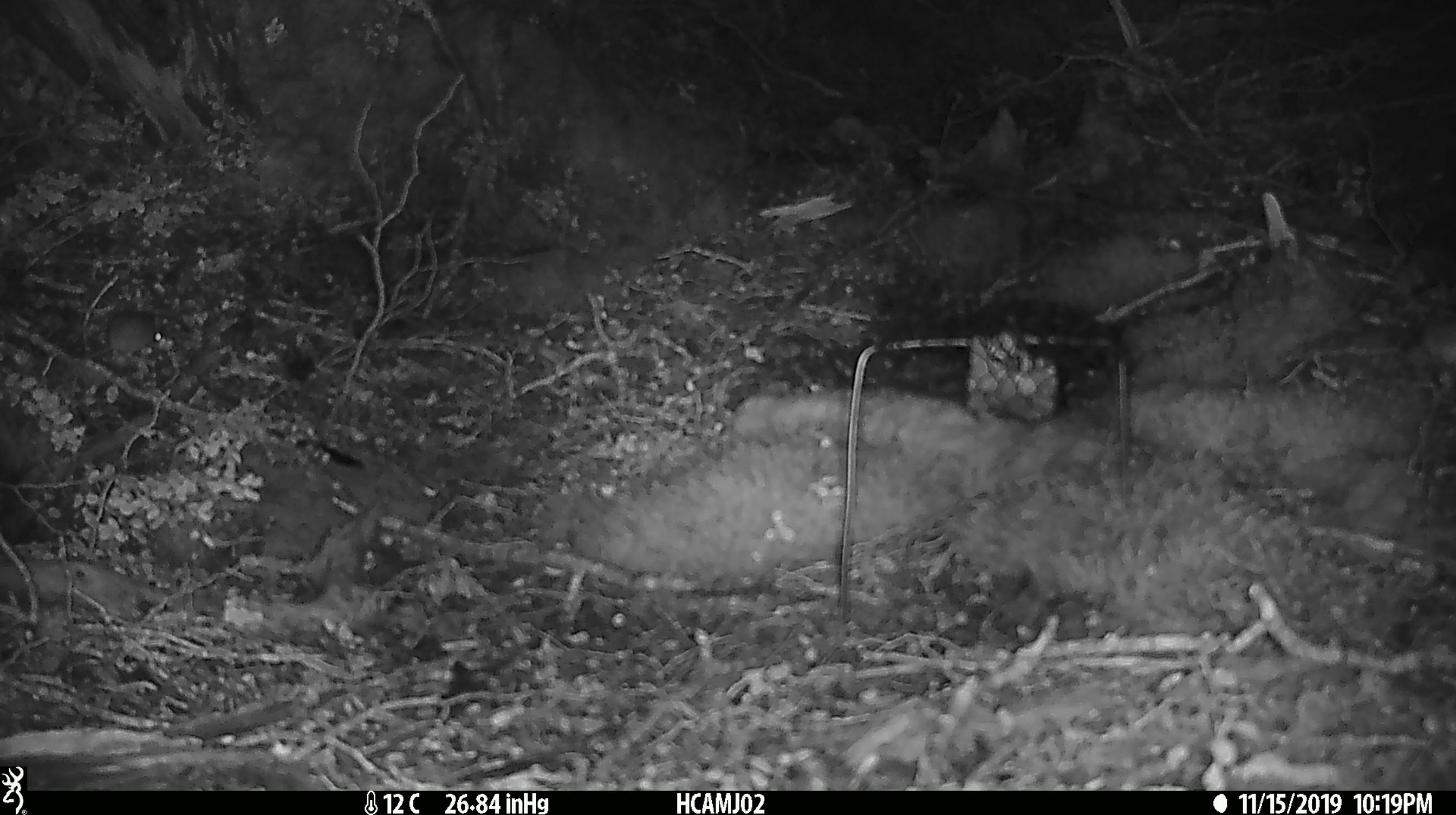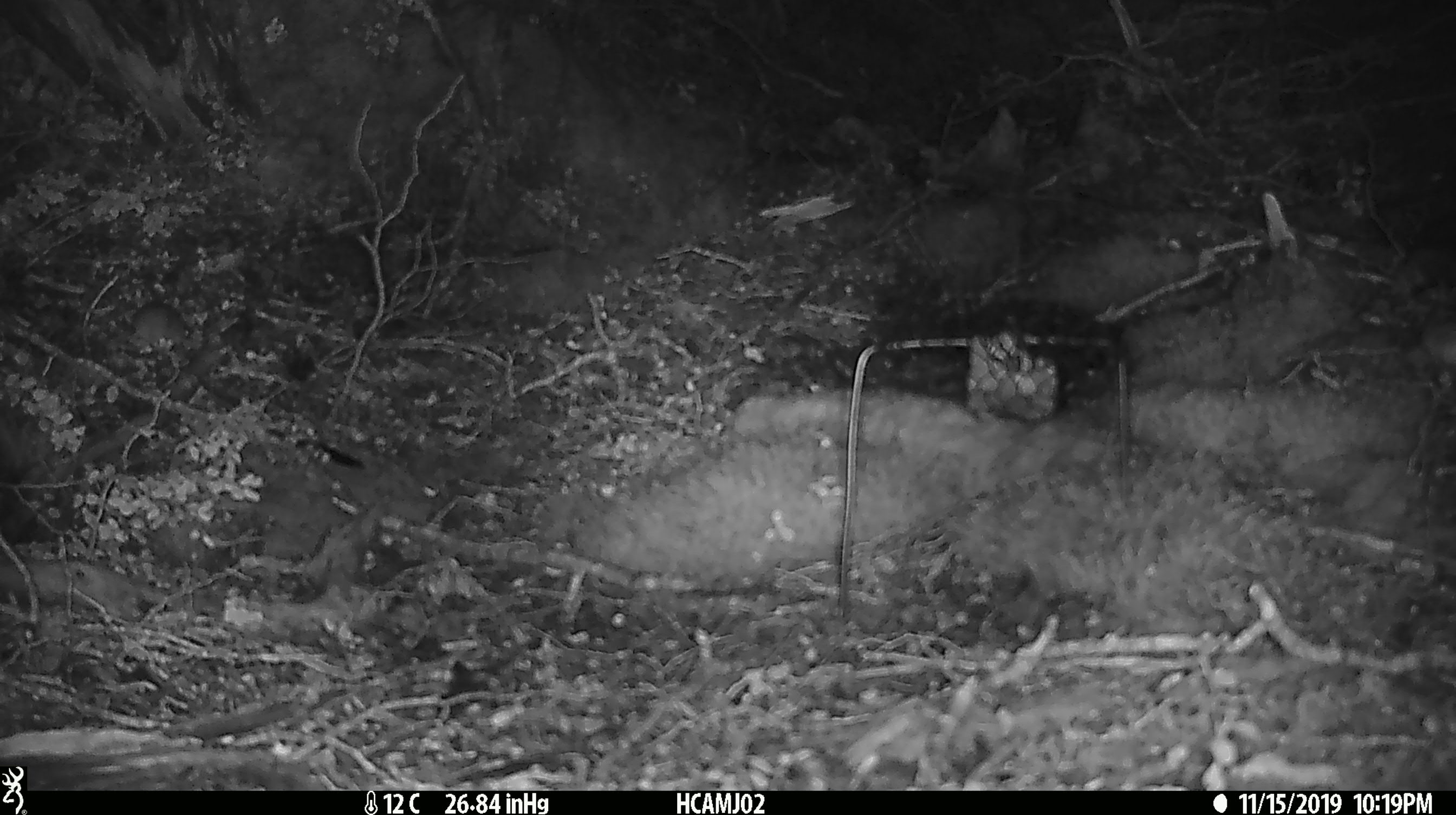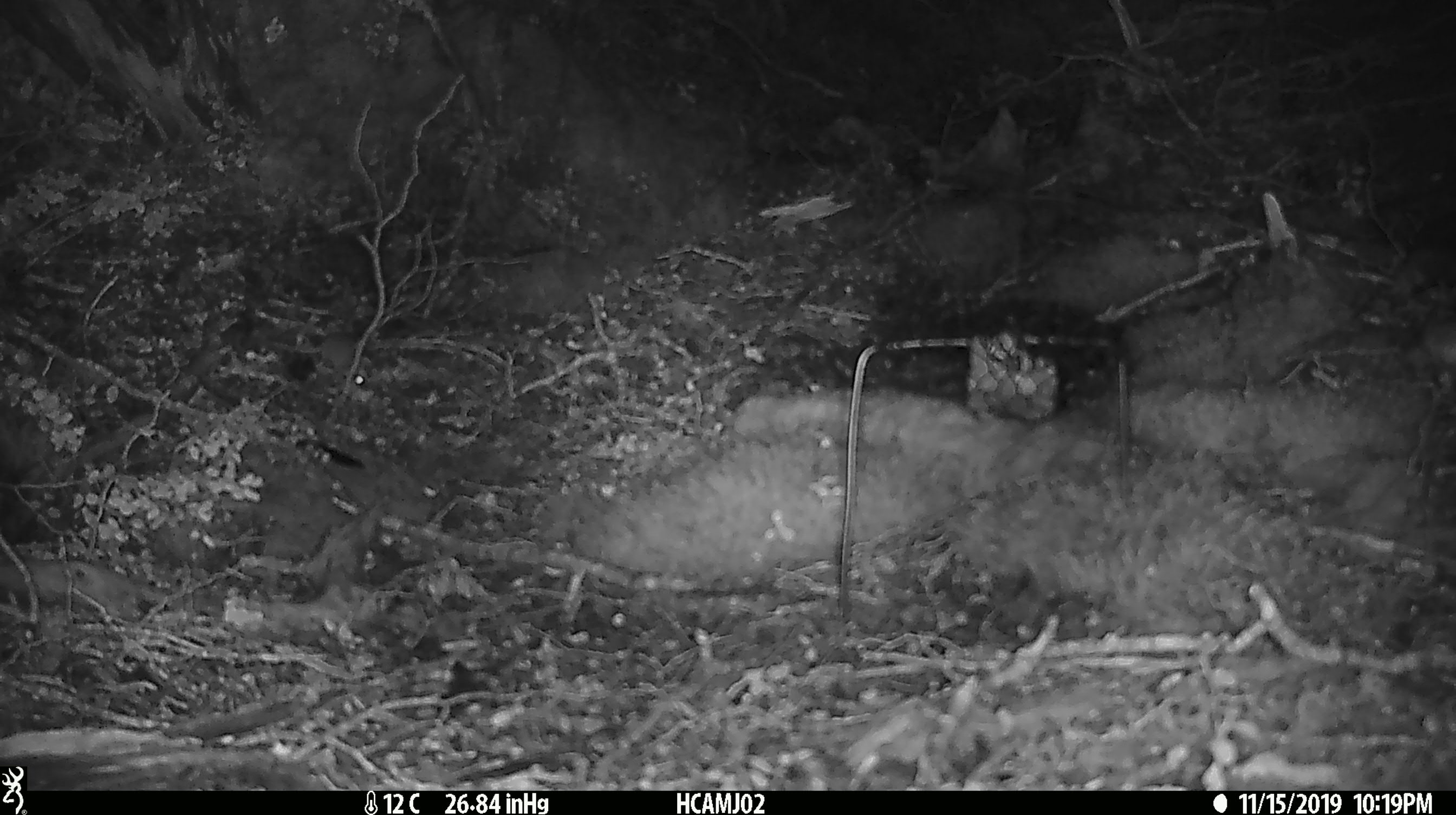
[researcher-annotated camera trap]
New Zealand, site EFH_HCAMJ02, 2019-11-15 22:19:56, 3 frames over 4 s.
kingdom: Animalia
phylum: Chordata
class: Mammalia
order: Rodentia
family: Muridae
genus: Mus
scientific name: Mus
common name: mouse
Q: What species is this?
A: Mouse (Mus).